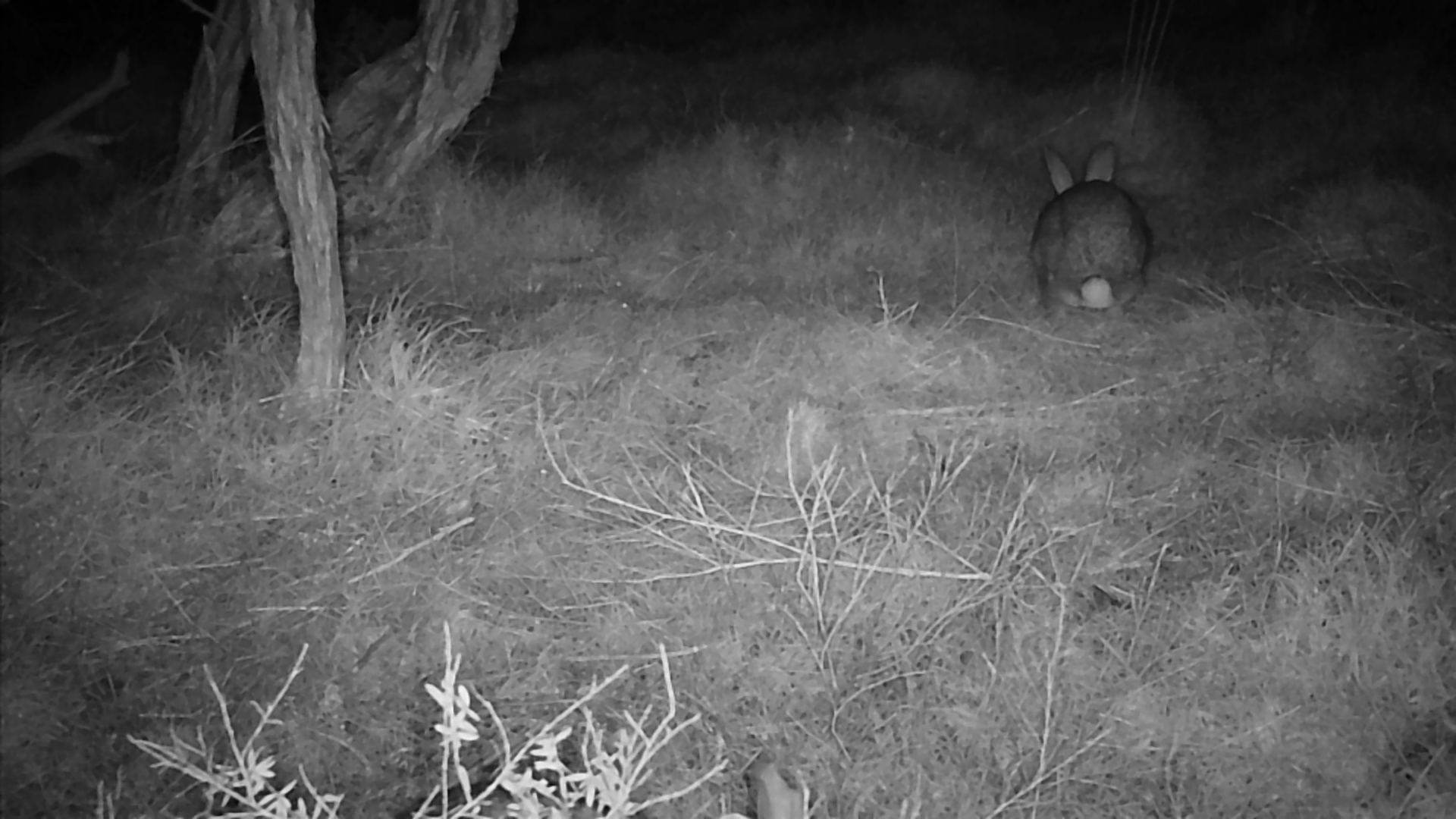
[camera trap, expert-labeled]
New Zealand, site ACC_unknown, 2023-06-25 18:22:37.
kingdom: Animalia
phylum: Chordata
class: Mammalia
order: Lagomorpha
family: Leporidae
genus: Oryctolagus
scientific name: Oryctolagus cuniculus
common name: european rabbit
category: rabbit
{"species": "rabbit (european rabbit) (Oryctolagus cuniculus)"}